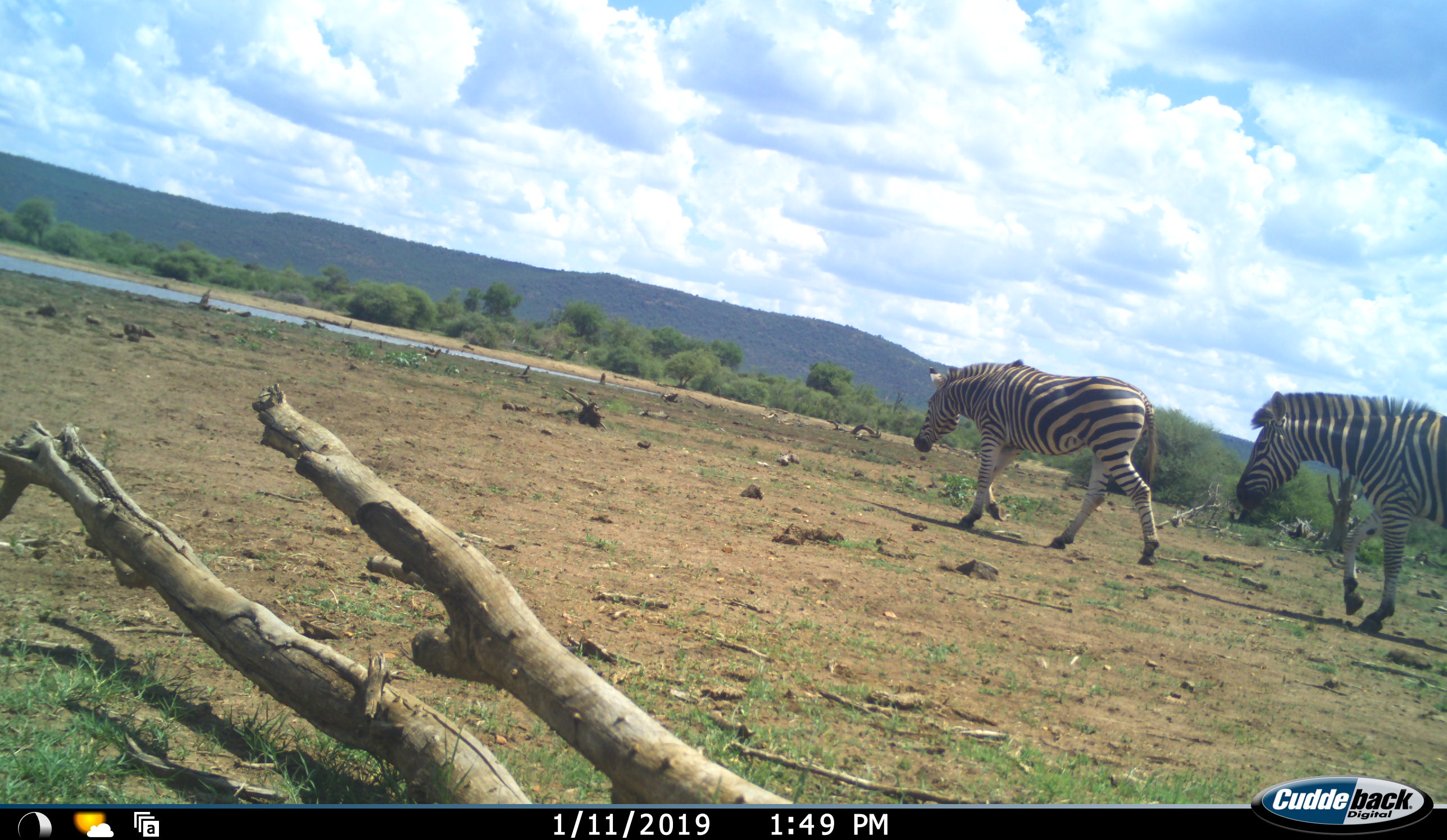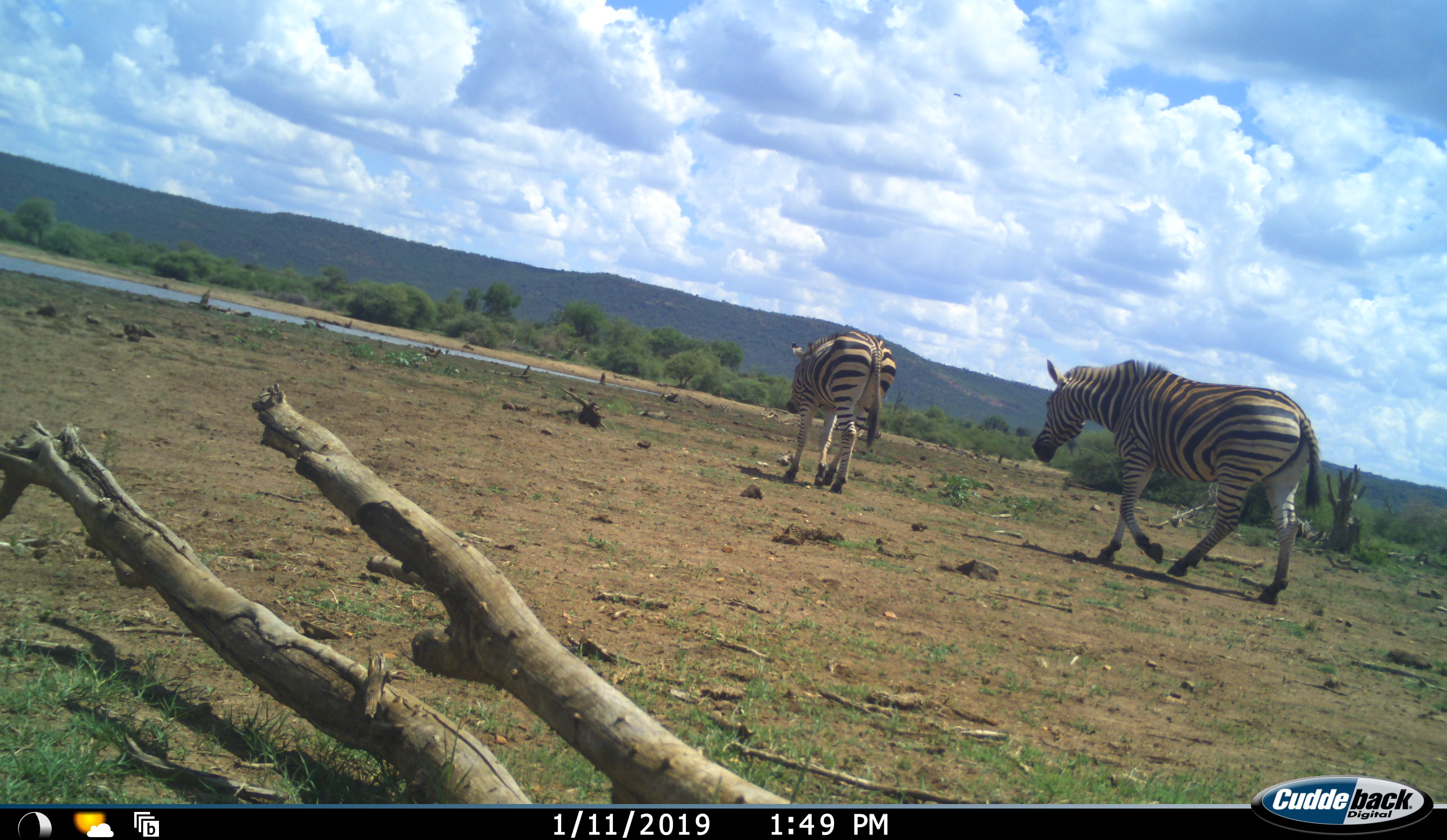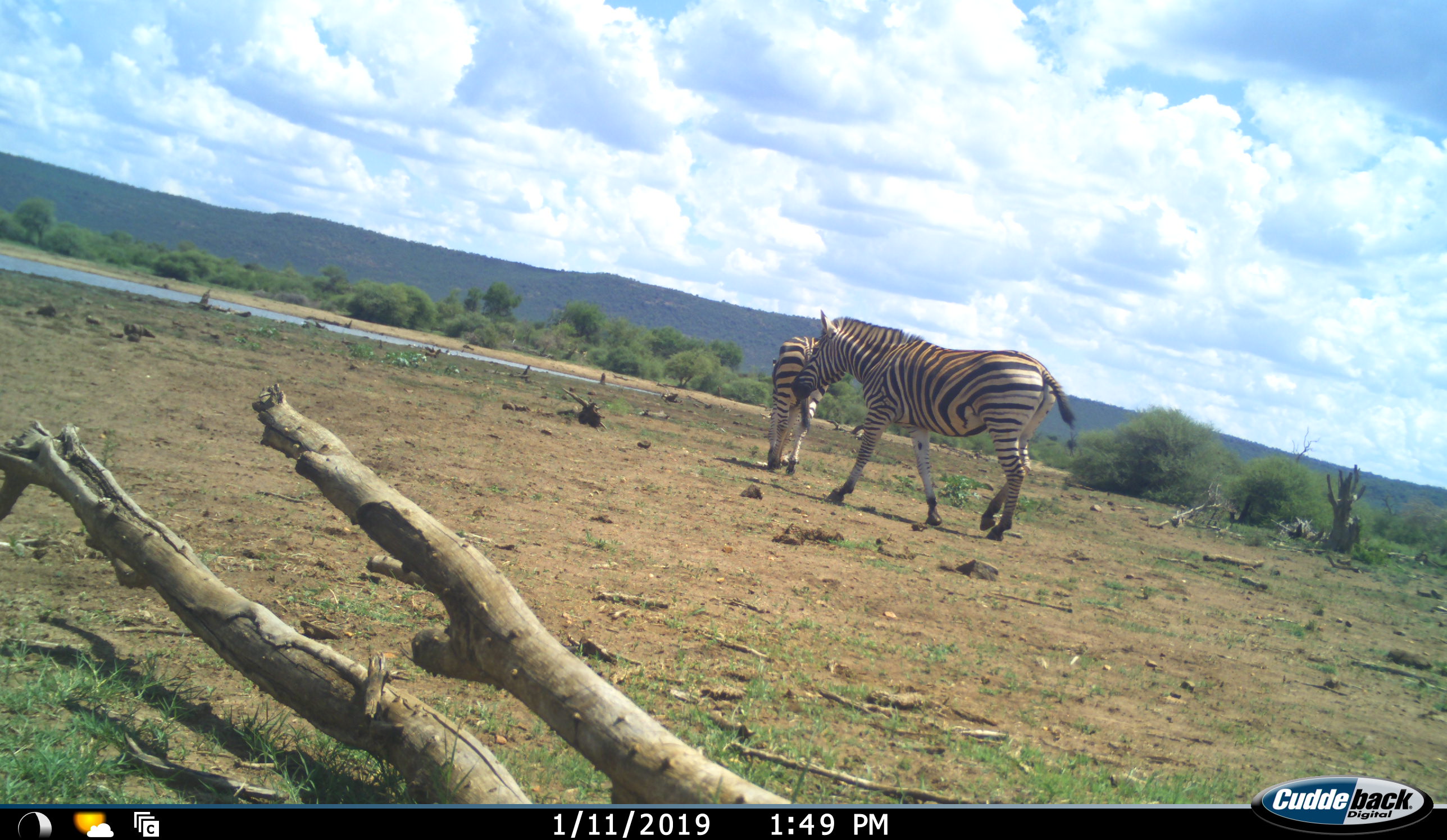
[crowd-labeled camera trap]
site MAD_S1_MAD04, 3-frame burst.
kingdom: Animalia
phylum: Chordata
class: Mammalia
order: Perissodactyla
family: Equidae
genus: Equus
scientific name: Equus quagga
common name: plains zebra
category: zebraplains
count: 2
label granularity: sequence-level